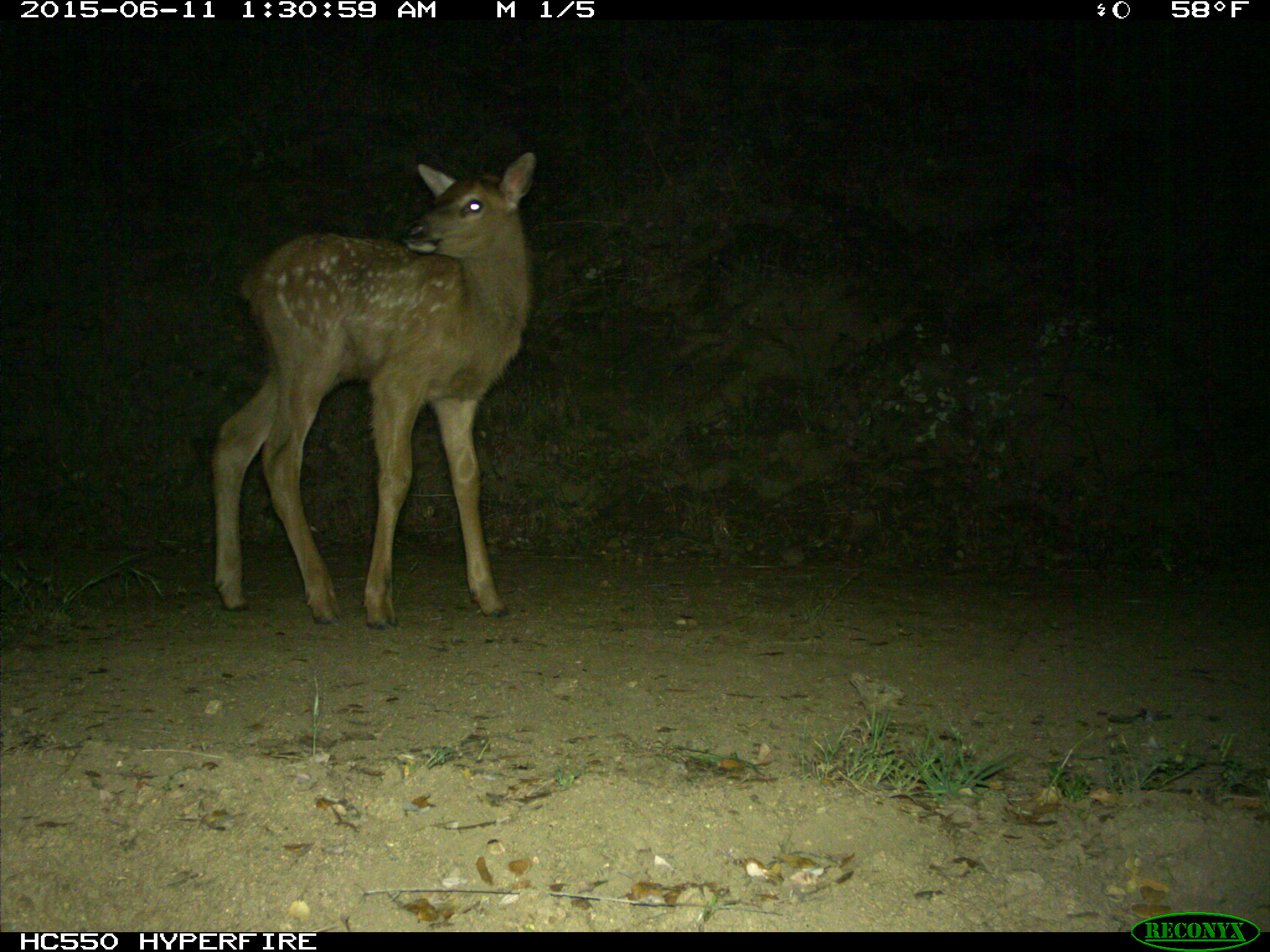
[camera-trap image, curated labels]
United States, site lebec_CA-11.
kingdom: Animalia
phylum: Chordata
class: Mammalia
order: Artiodactyla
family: Cervidae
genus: Cervus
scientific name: Cervus canadensis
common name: elk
Cervus canadensis (elk).